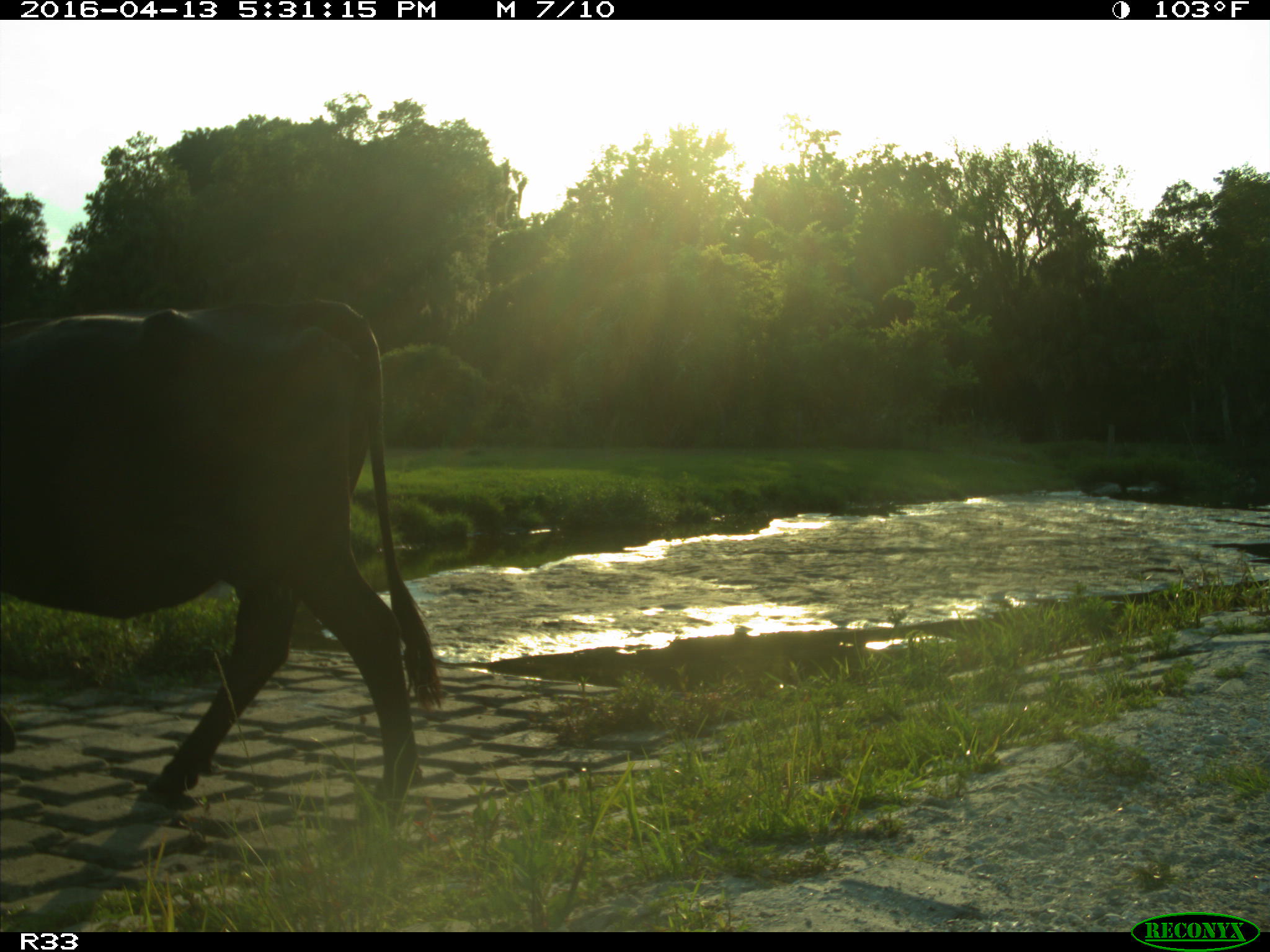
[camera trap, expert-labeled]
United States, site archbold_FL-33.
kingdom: Animalia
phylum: Chordata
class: Mammalia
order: Artiodactyla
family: Bovidae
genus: Bos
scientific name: Bos taurus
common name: domestic cow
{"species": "Bos taurus (domestic cow)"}